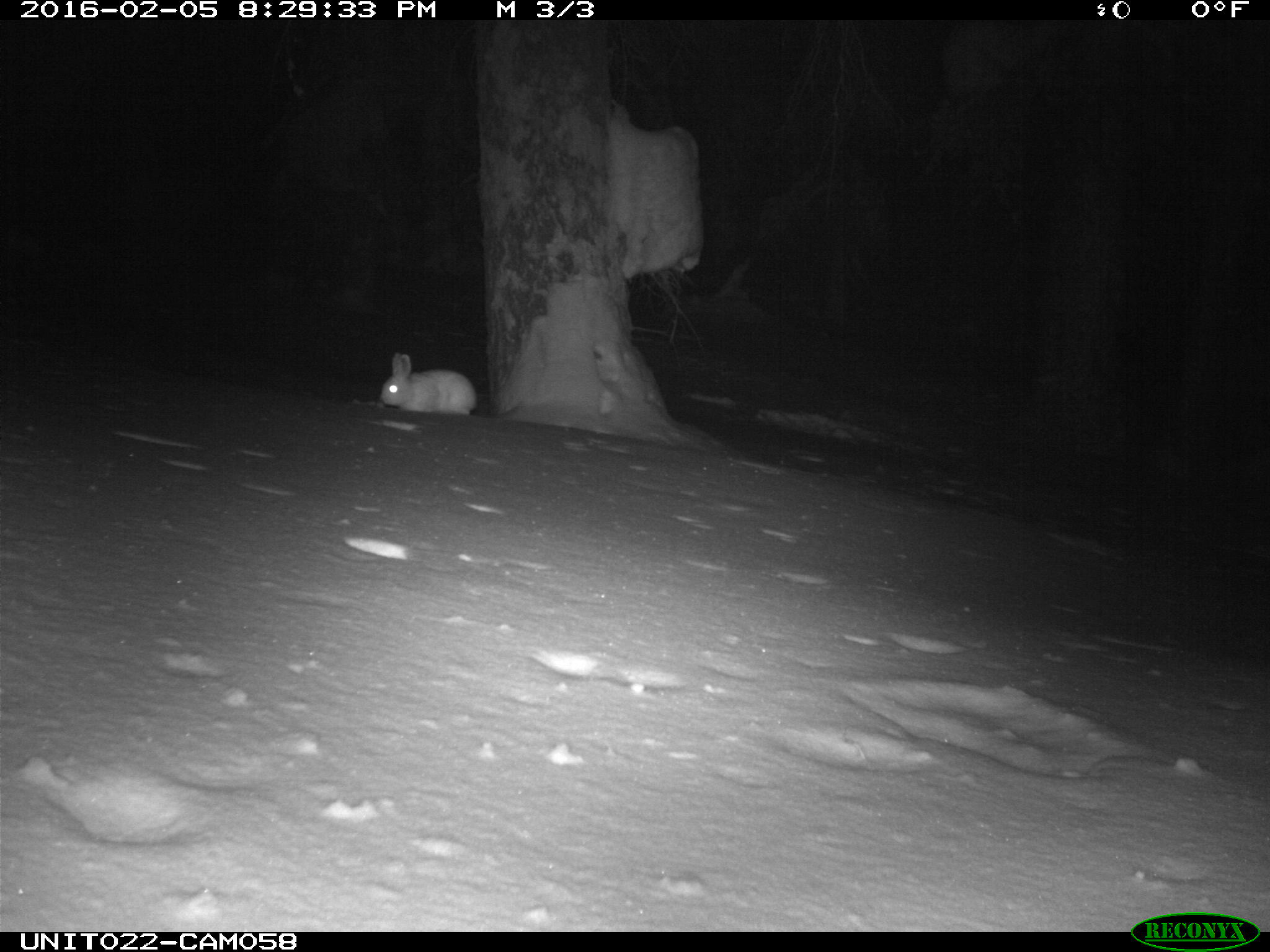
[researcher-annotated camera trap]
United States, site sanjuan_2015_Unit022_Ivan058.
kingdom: Animalia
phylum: Chordata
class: Mammalia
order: Lagomorpha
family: Leporidae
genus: Lepus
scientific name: Lepus americanus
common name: snowshoe hare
Lepus americanus (snowshoe hare).